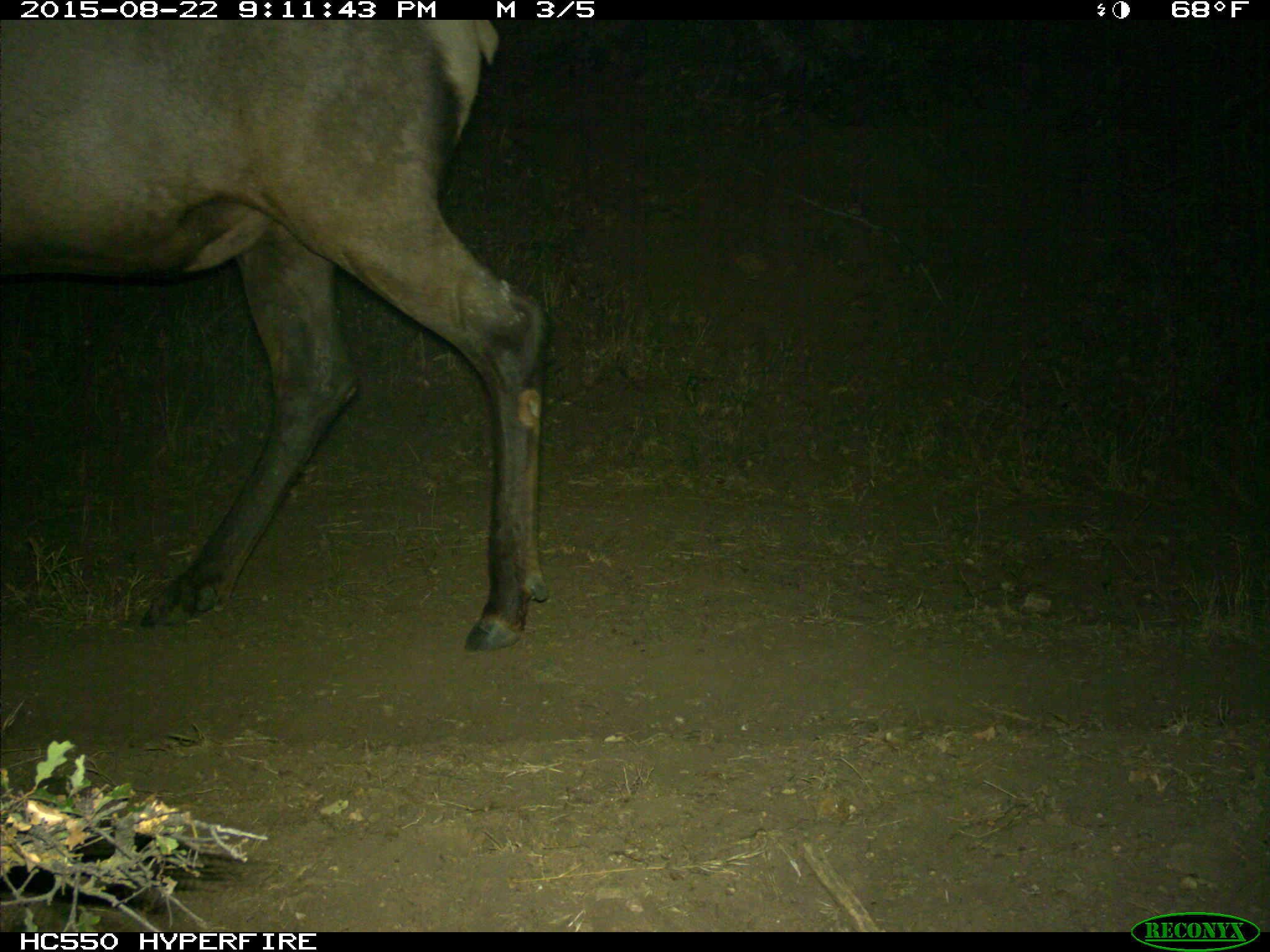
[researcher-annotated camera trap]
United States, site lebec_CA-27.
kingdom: Animalia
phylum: Chordata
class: Mammalia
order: Artiodactyla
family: Cervidae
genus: Cervus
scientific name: Cervus canadensis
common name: elk